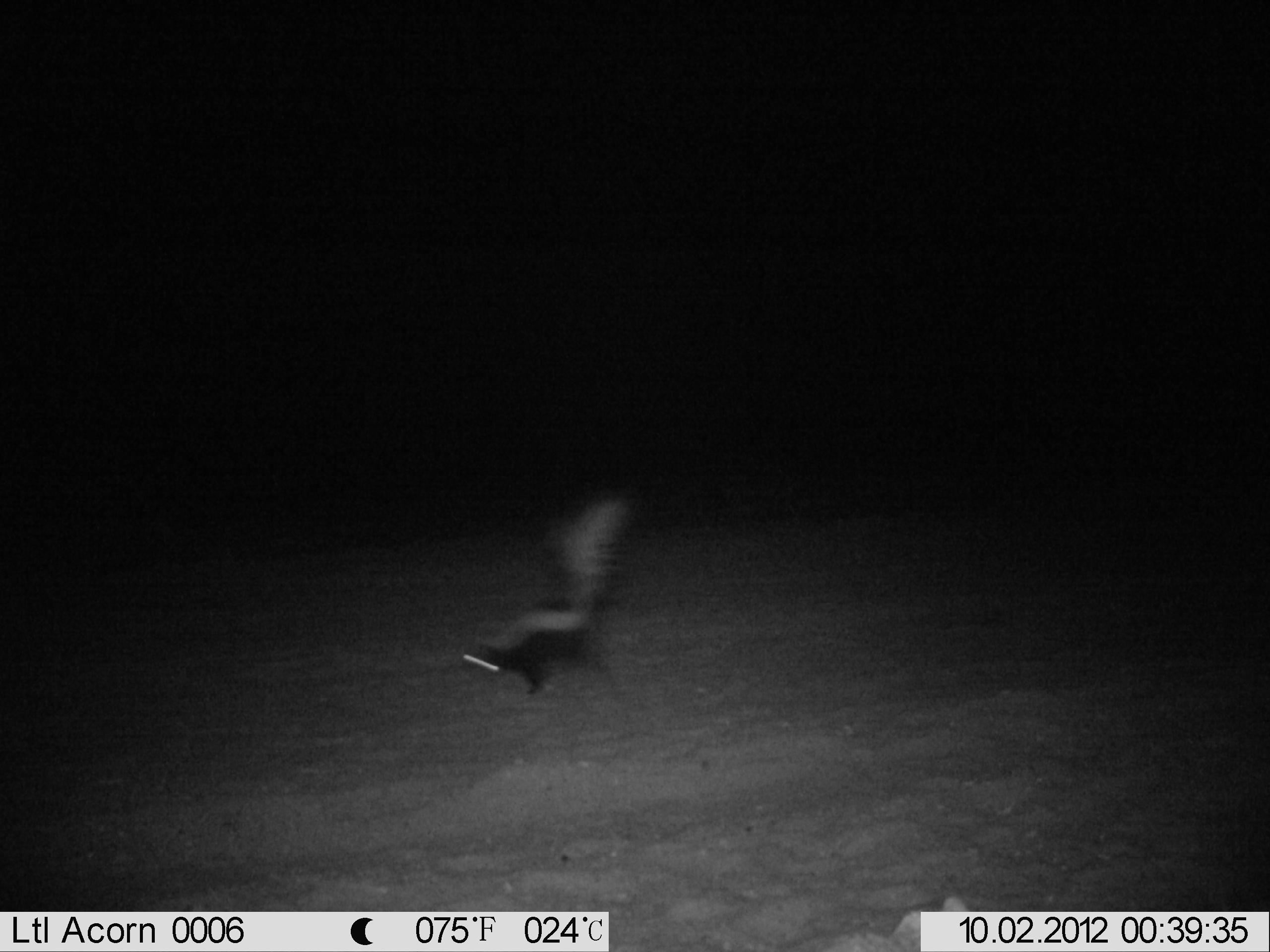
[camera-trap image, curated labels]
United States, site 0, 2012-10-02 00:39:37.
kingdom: Animalia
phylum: Chordata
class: Mammalia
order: Carnivora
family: Mephitidae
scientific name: Mephitidae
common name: skunk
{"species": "skunk (Mephitidae)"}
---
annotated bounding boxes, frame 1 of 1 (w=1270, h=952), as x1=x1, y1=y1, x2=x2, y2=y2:
skunk: x1=454, y1=489, x2=641, y2=714